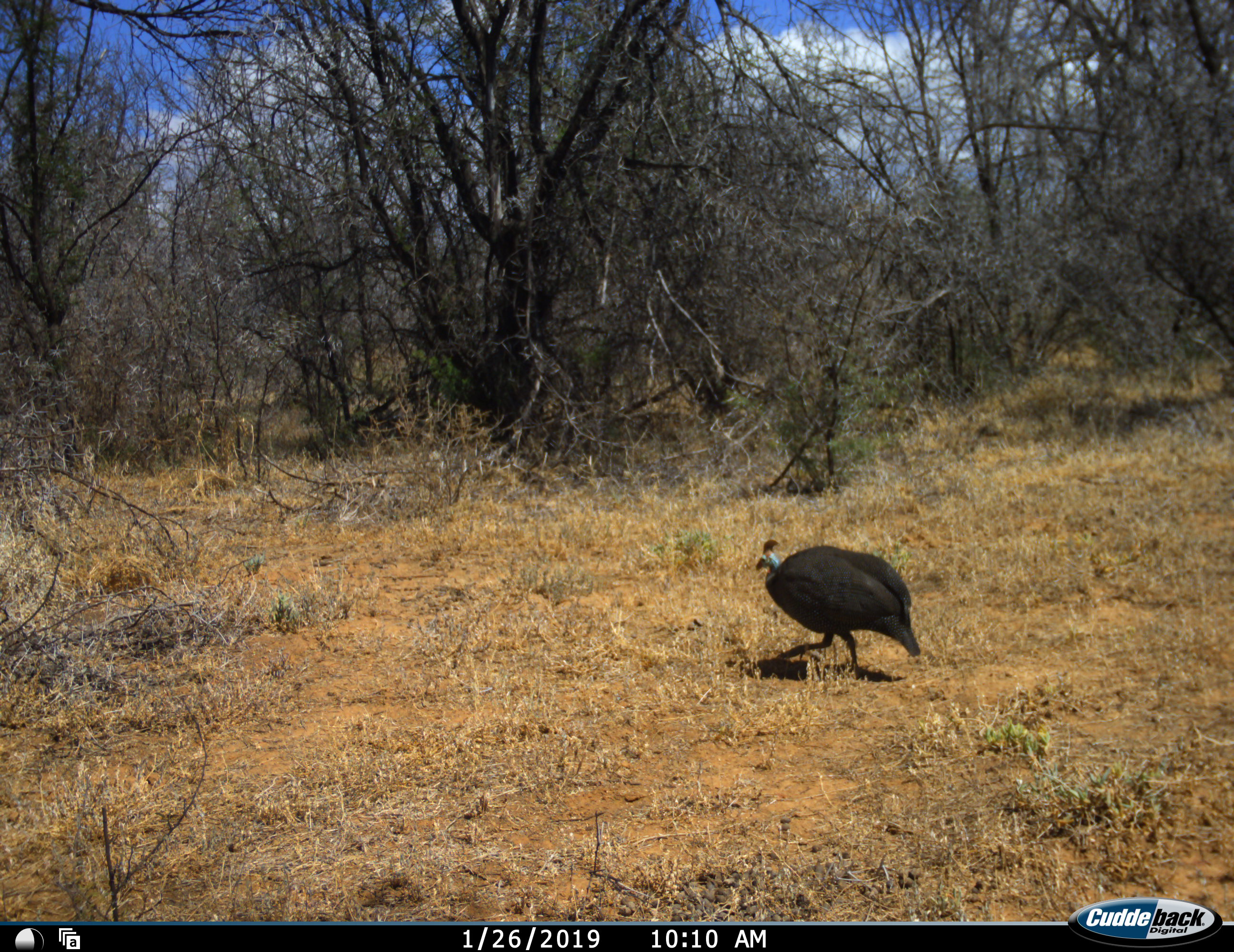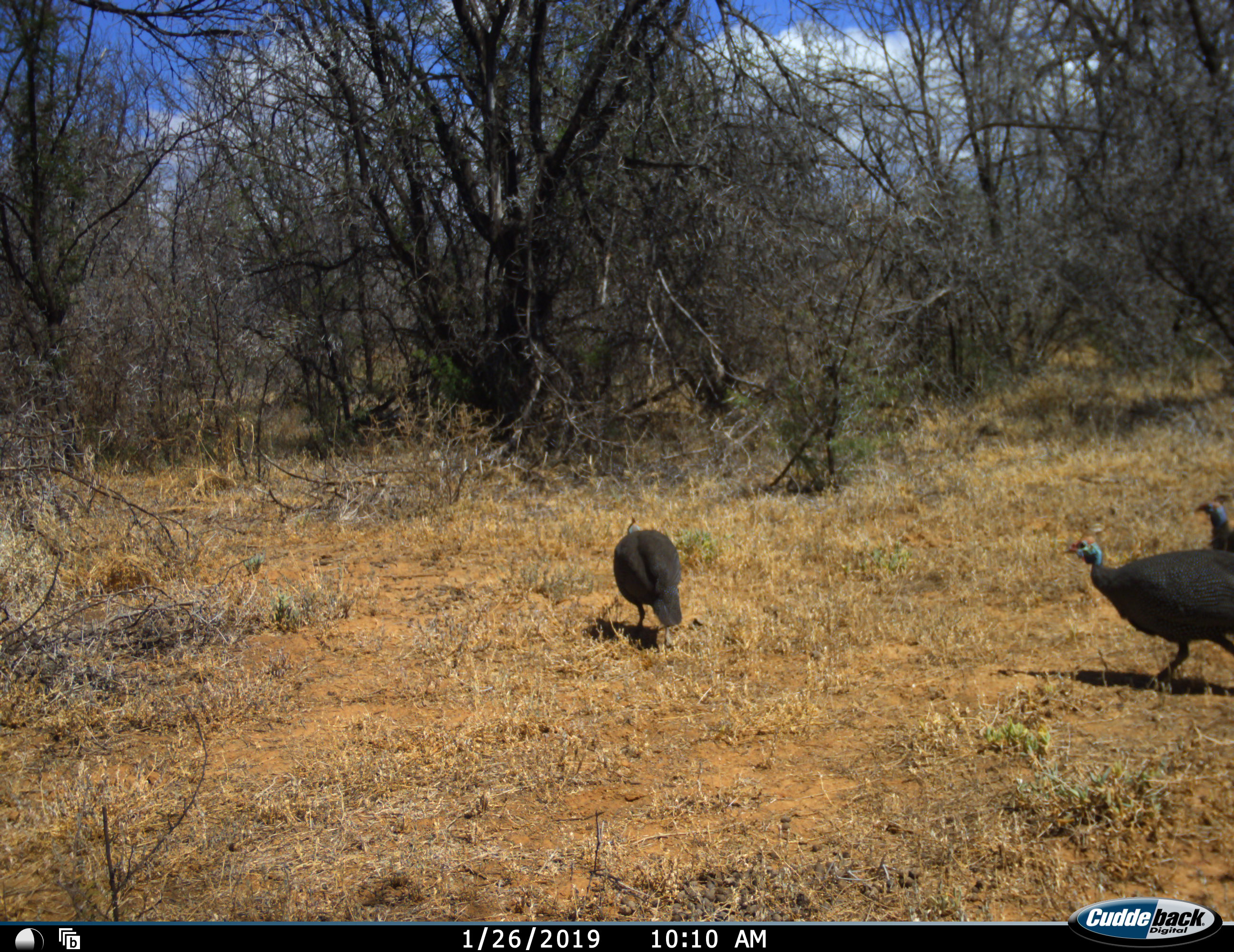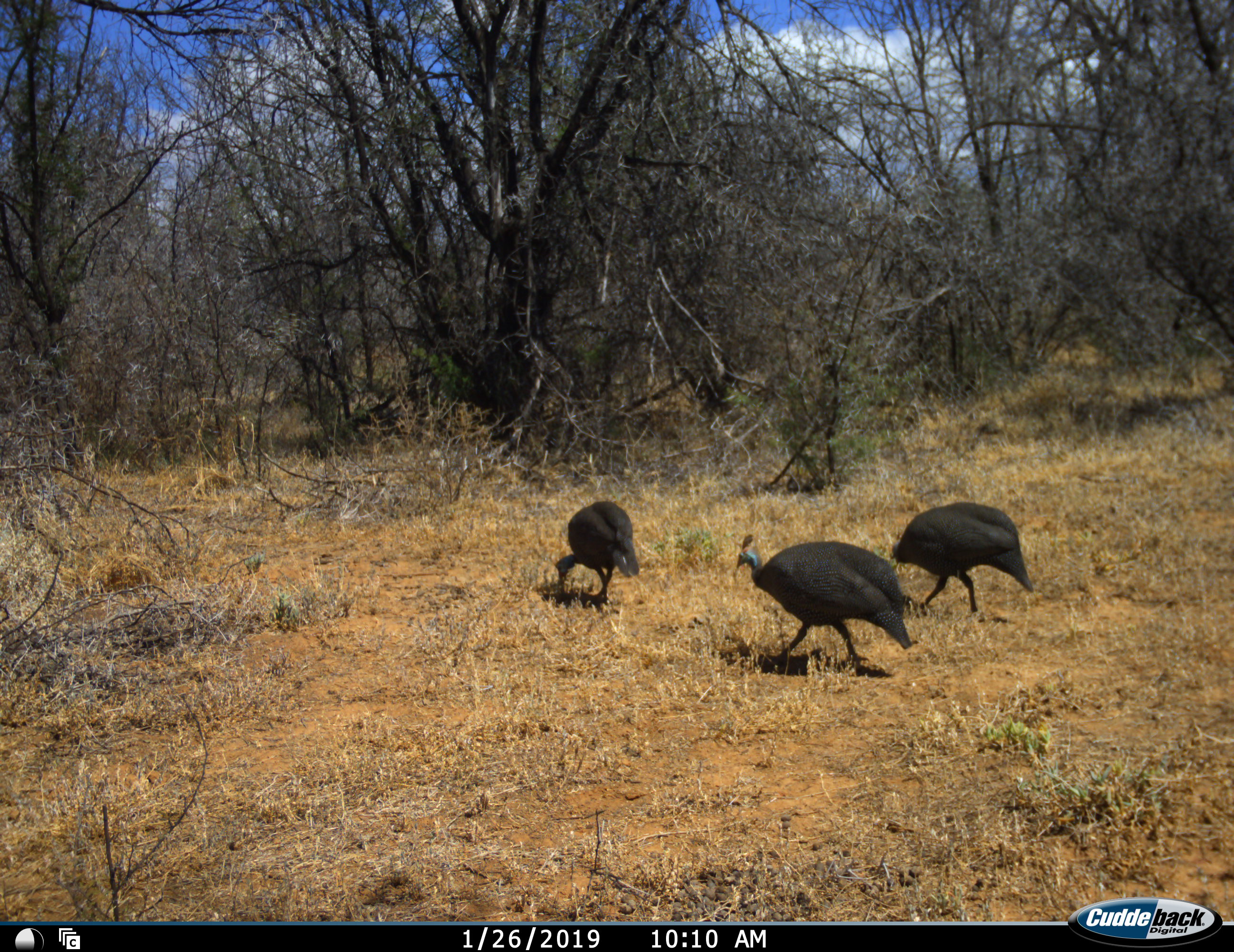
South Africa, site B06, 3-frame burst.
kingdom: Animalia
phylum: Chordata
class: Aves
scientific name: Aves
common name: bird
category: birdother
Birdother (bird) (Aves), count 3. Behavior (volunteer vote fractions): standing 0%, resting 0%, moving 100%, interacting 0%. Young present (vote fraction): 0%. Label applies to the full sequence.